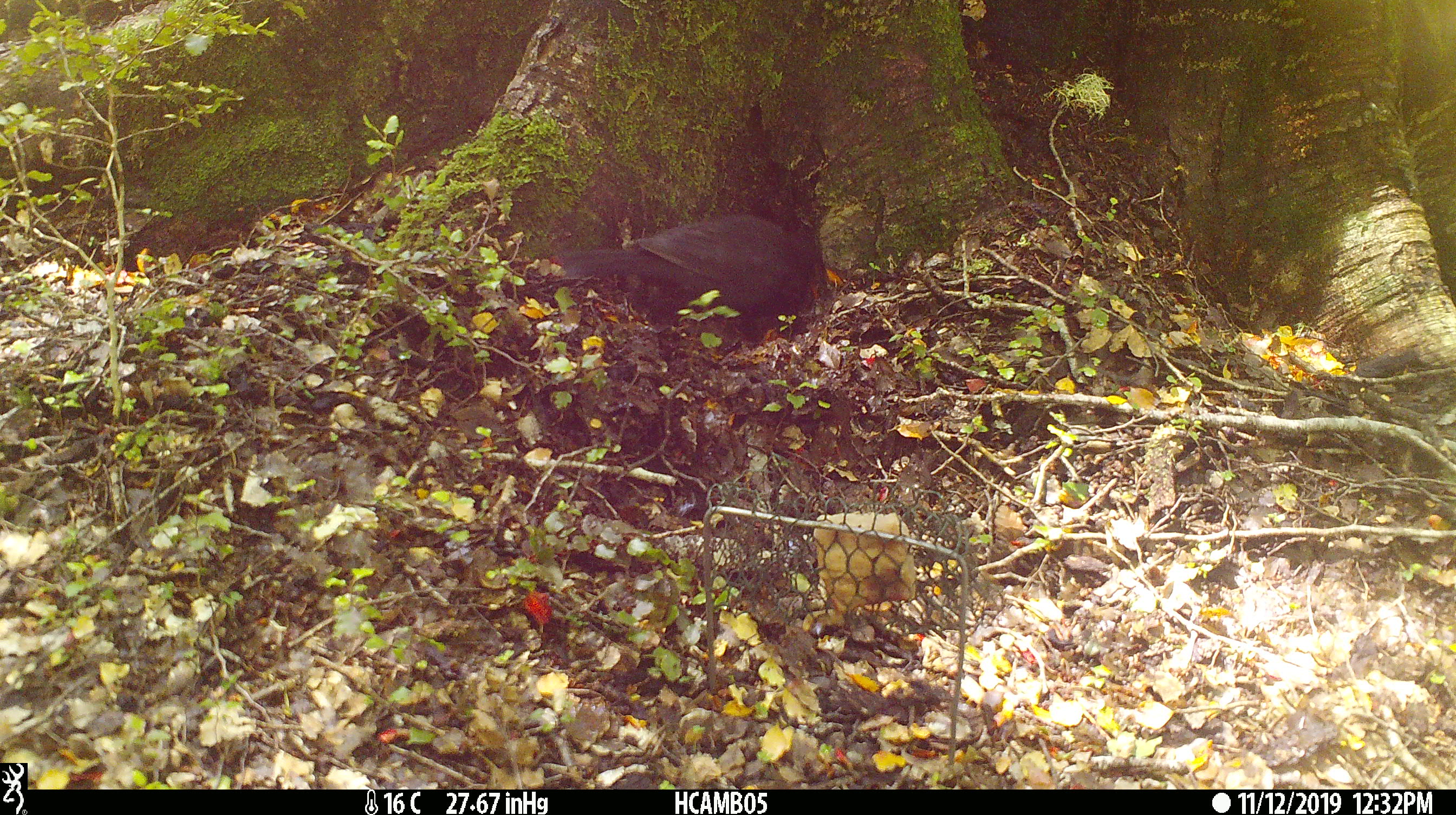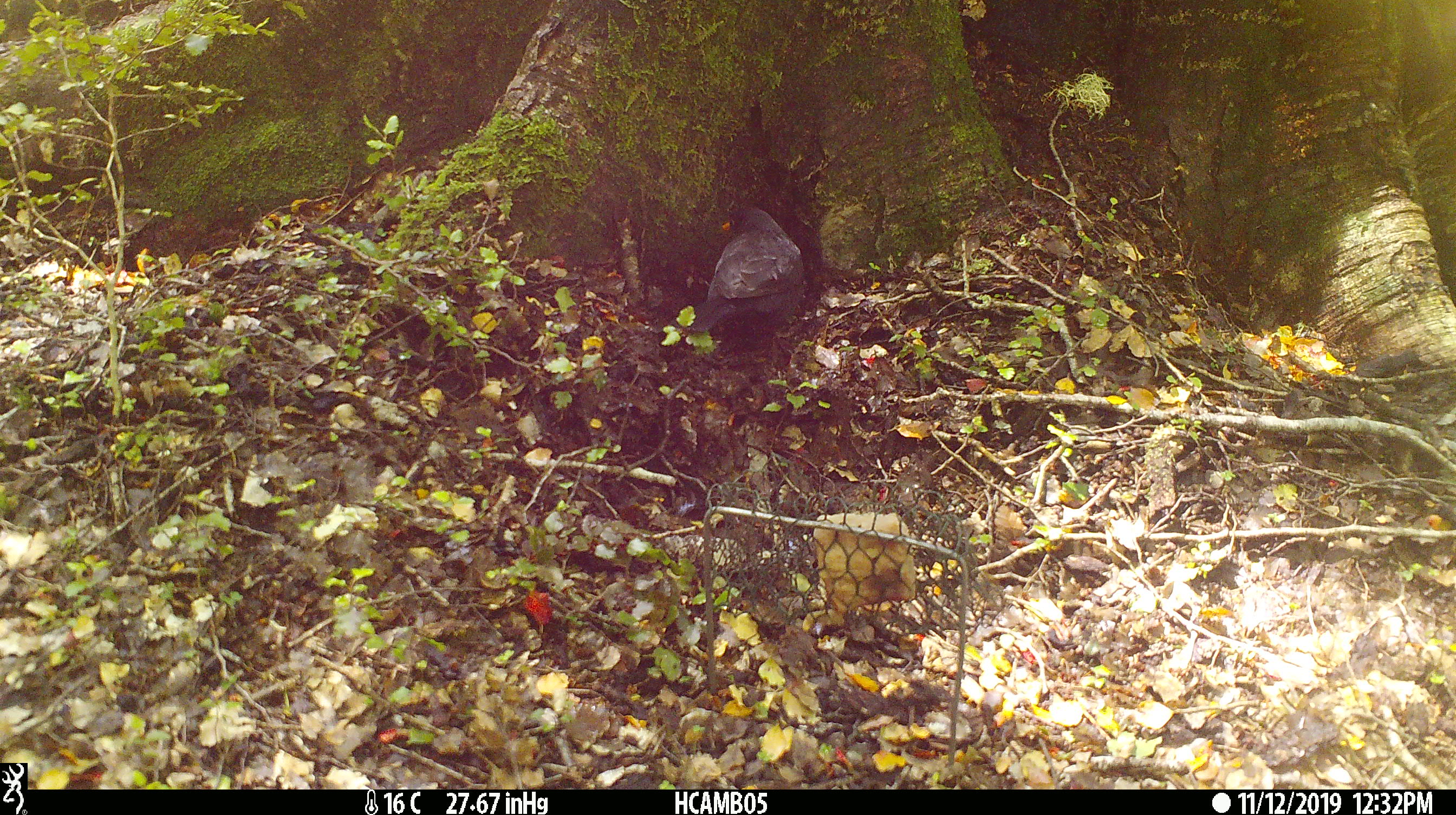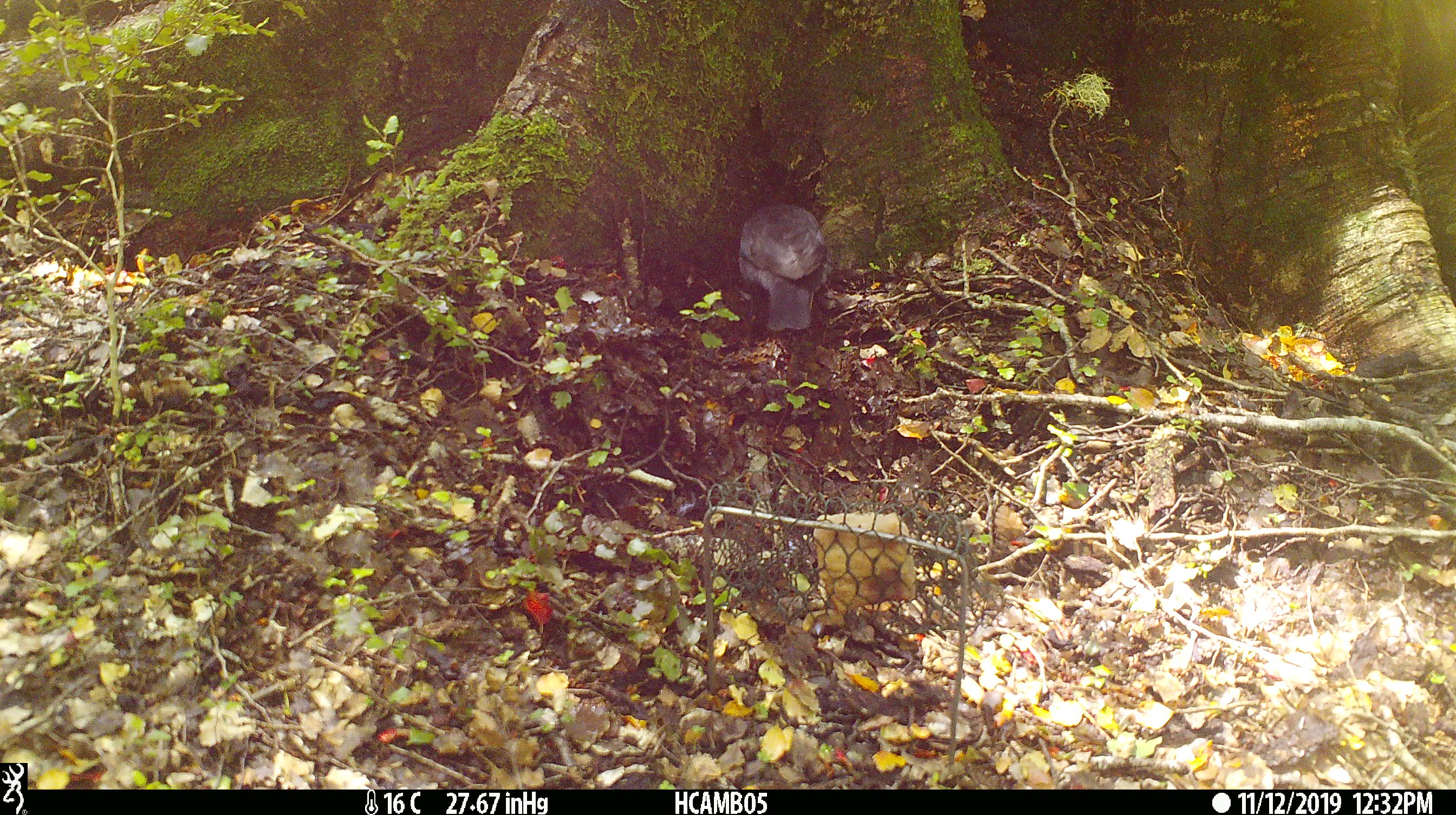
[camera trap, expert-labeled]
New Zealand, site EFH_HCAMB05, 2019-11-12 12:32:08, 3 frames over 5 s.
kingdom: Animalia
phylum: Chordata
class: Aves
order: Passeriformes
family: Turdidae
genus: Turdus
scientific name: Turdus merula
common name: eurasian blackbird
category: blackbird